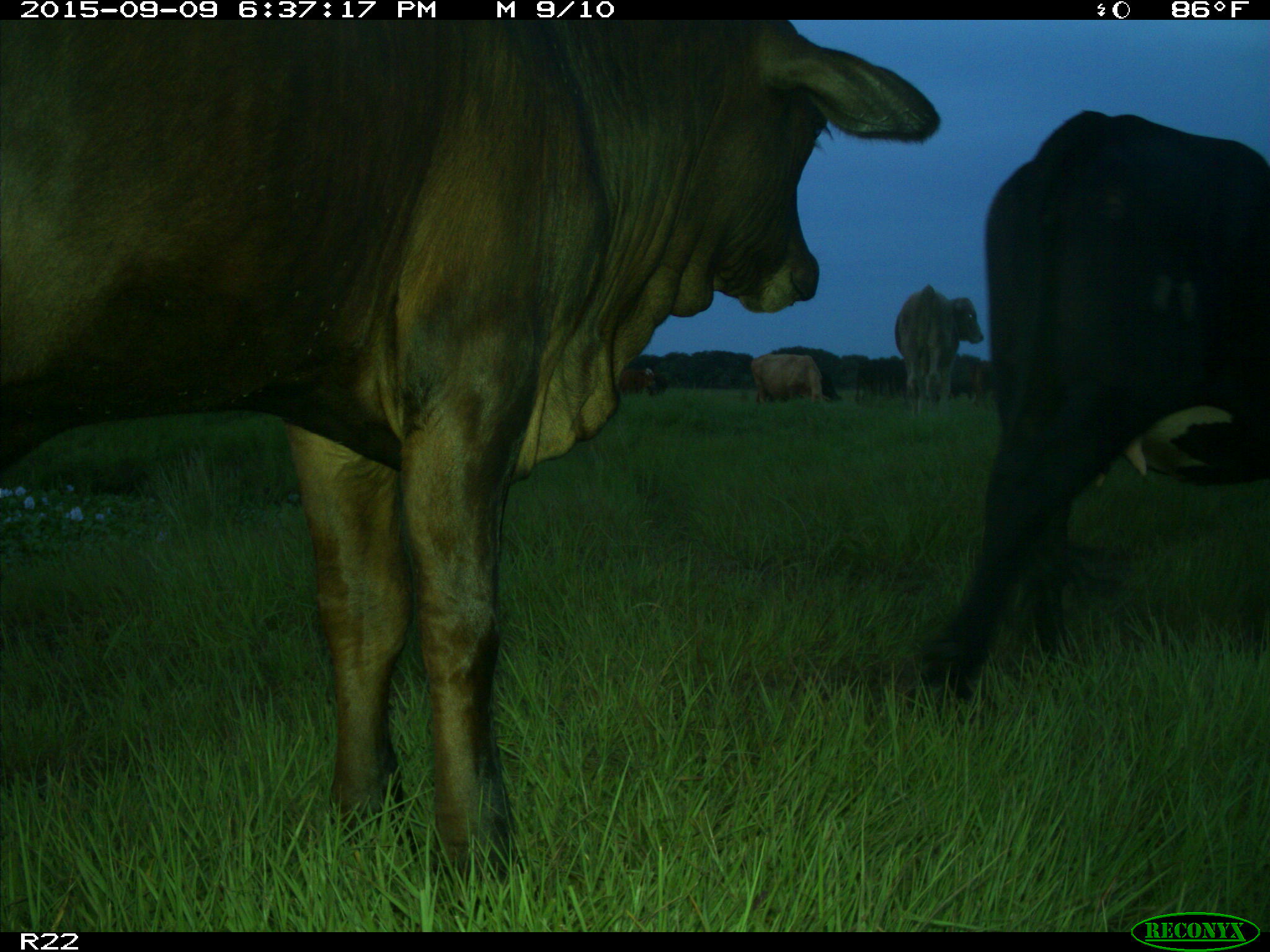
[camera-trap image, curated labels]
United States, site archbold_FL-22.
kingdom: Animalia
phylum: Chordata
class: Mammalia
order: Artiodactyla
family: Bovidae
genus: Bos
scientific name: Bos taurus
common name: domestic cow